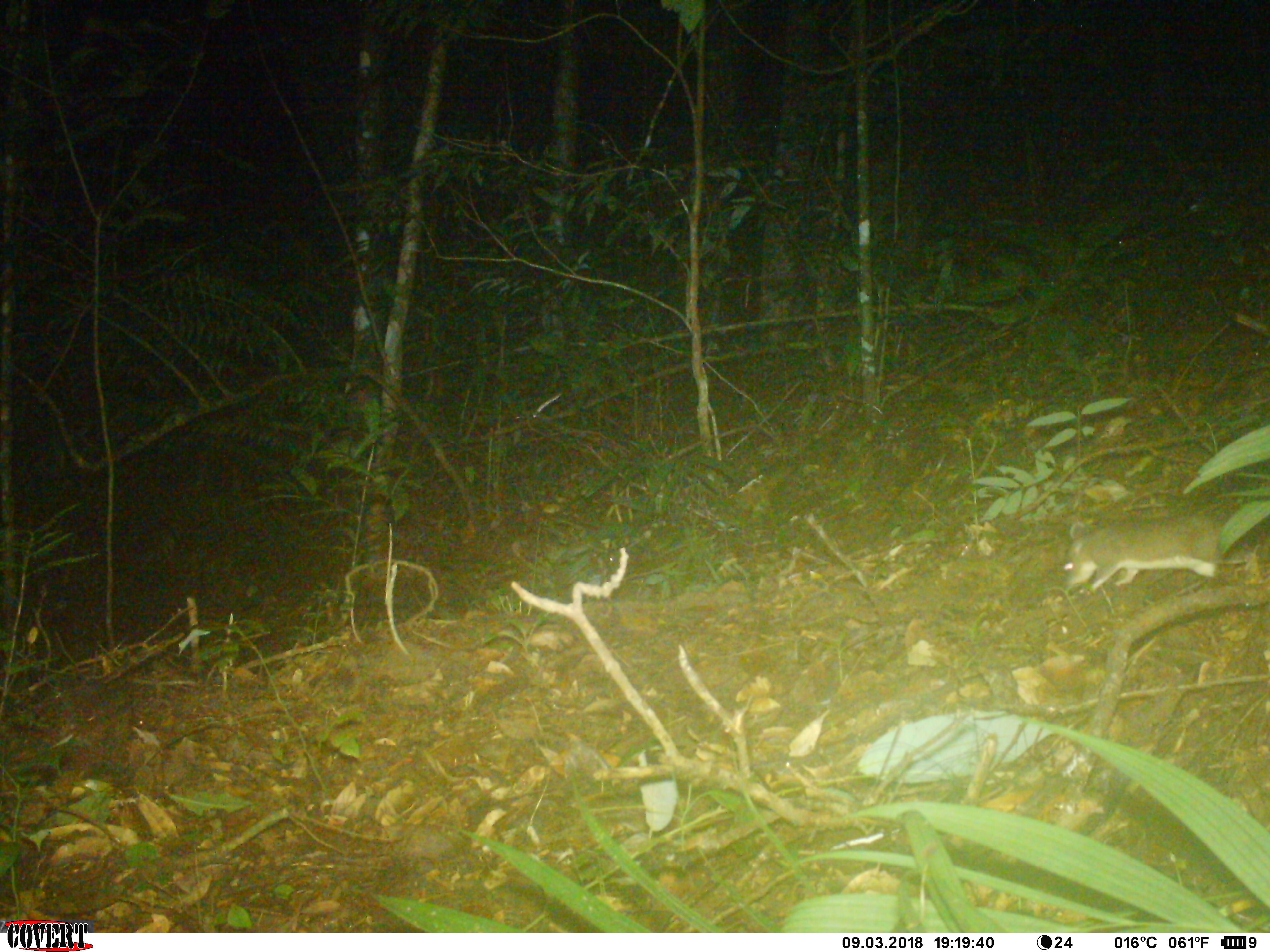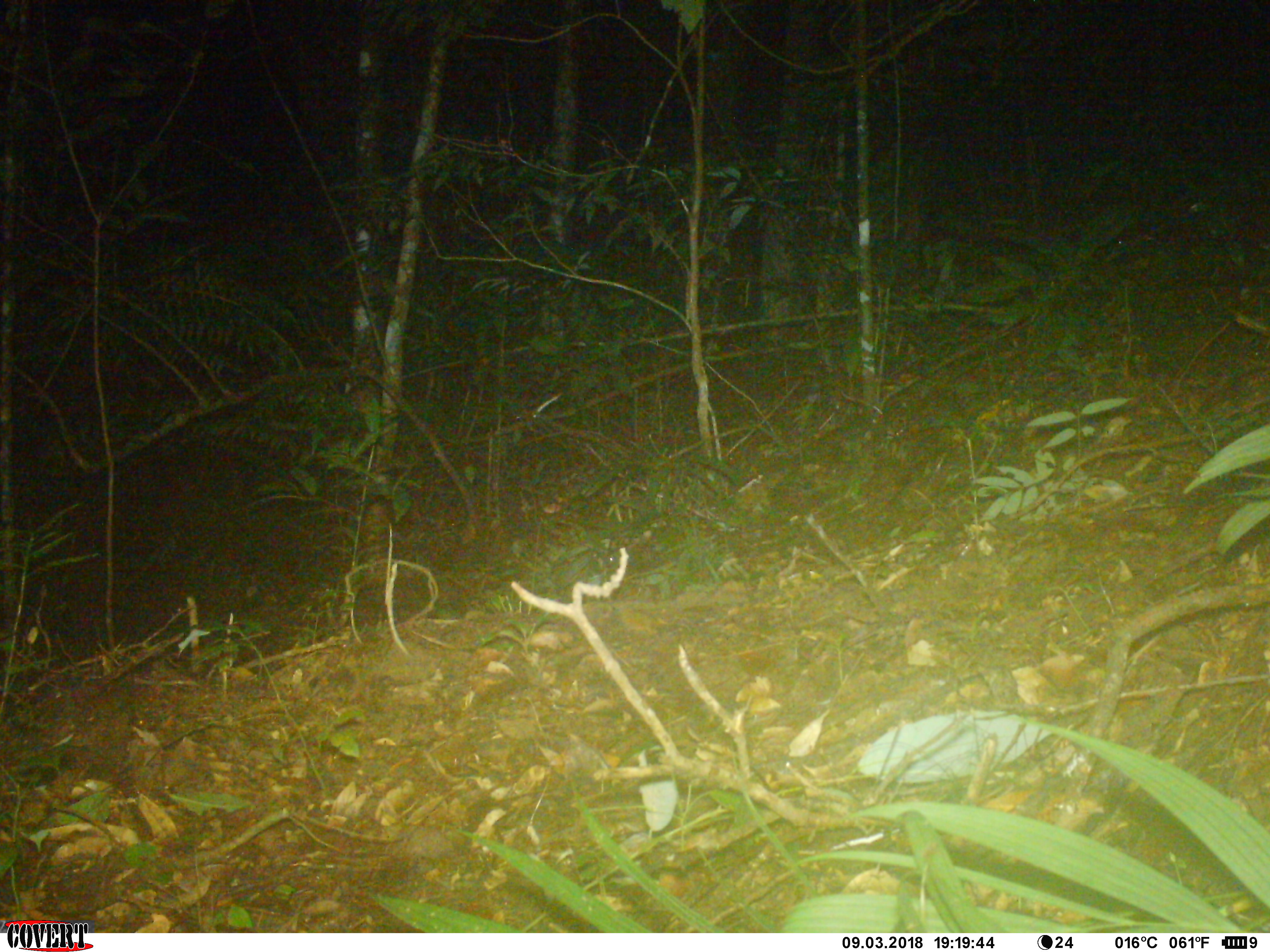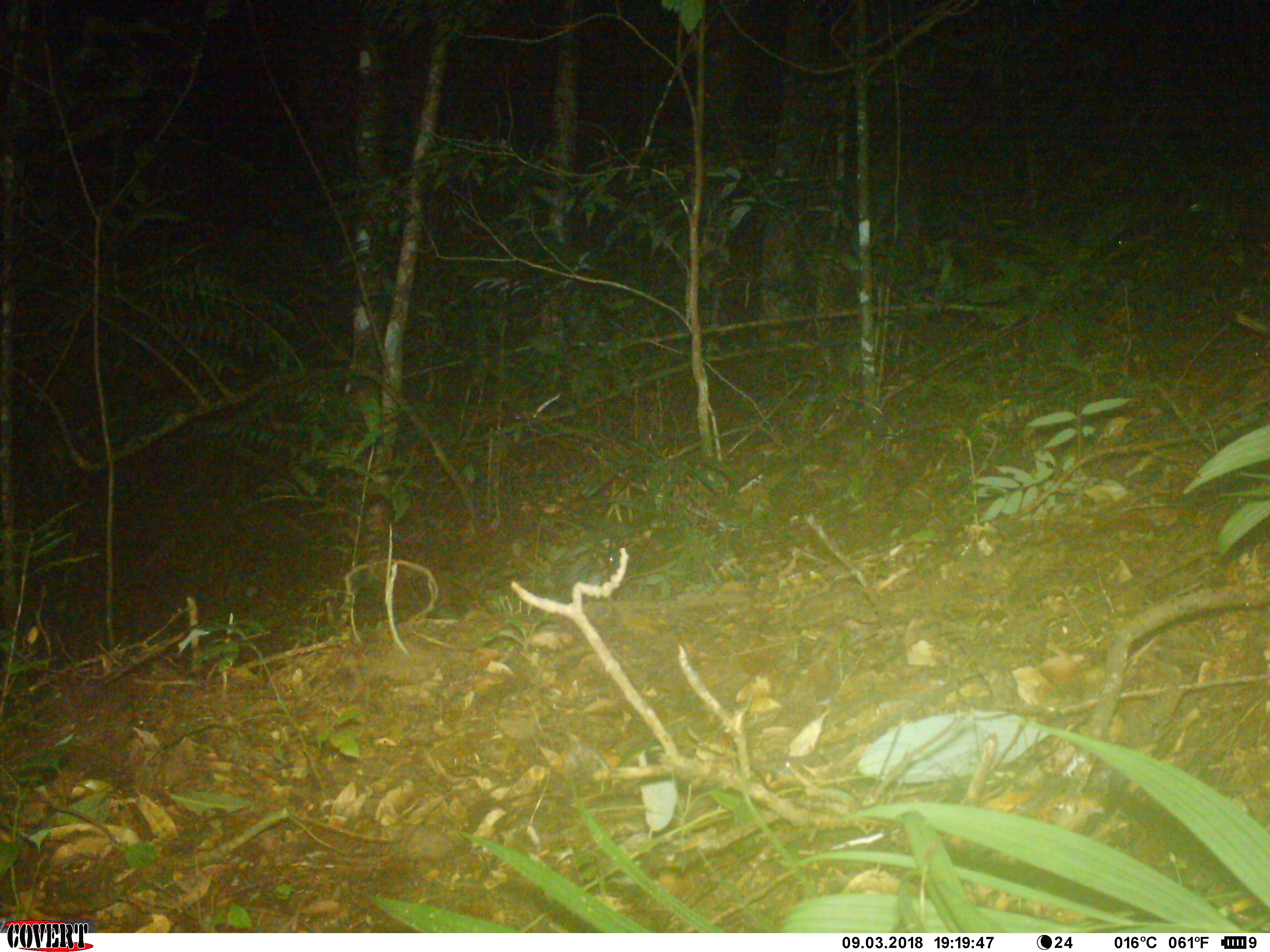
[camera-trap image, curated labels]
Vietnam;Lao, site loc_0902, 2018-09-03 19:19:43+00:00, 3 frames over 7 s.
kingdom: Animalia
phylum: Chordata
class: Mammalia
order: Rodentia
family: Muridae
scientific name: Muridae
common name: old-world mice and rats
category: unidentified murid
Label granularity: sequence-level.